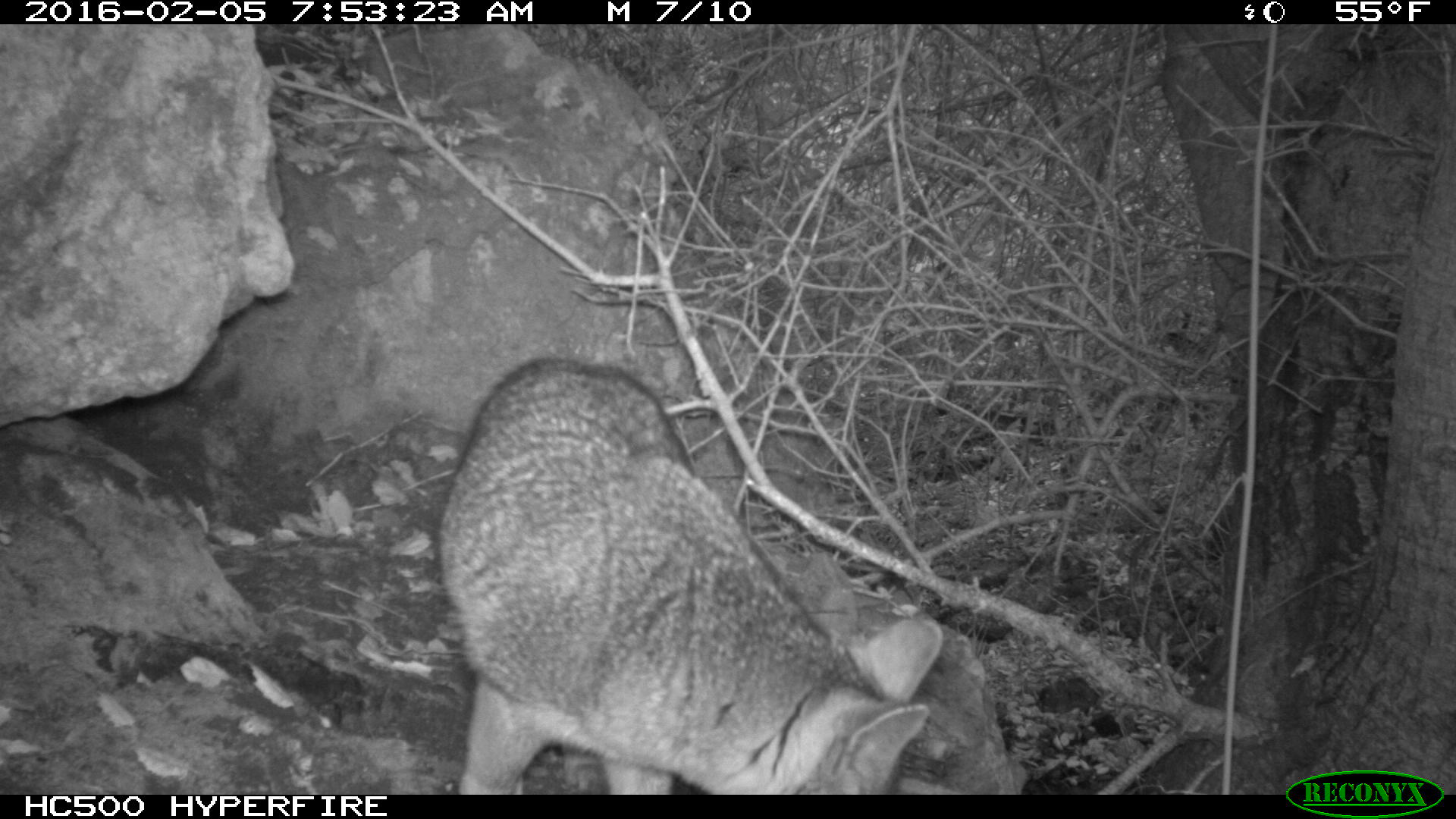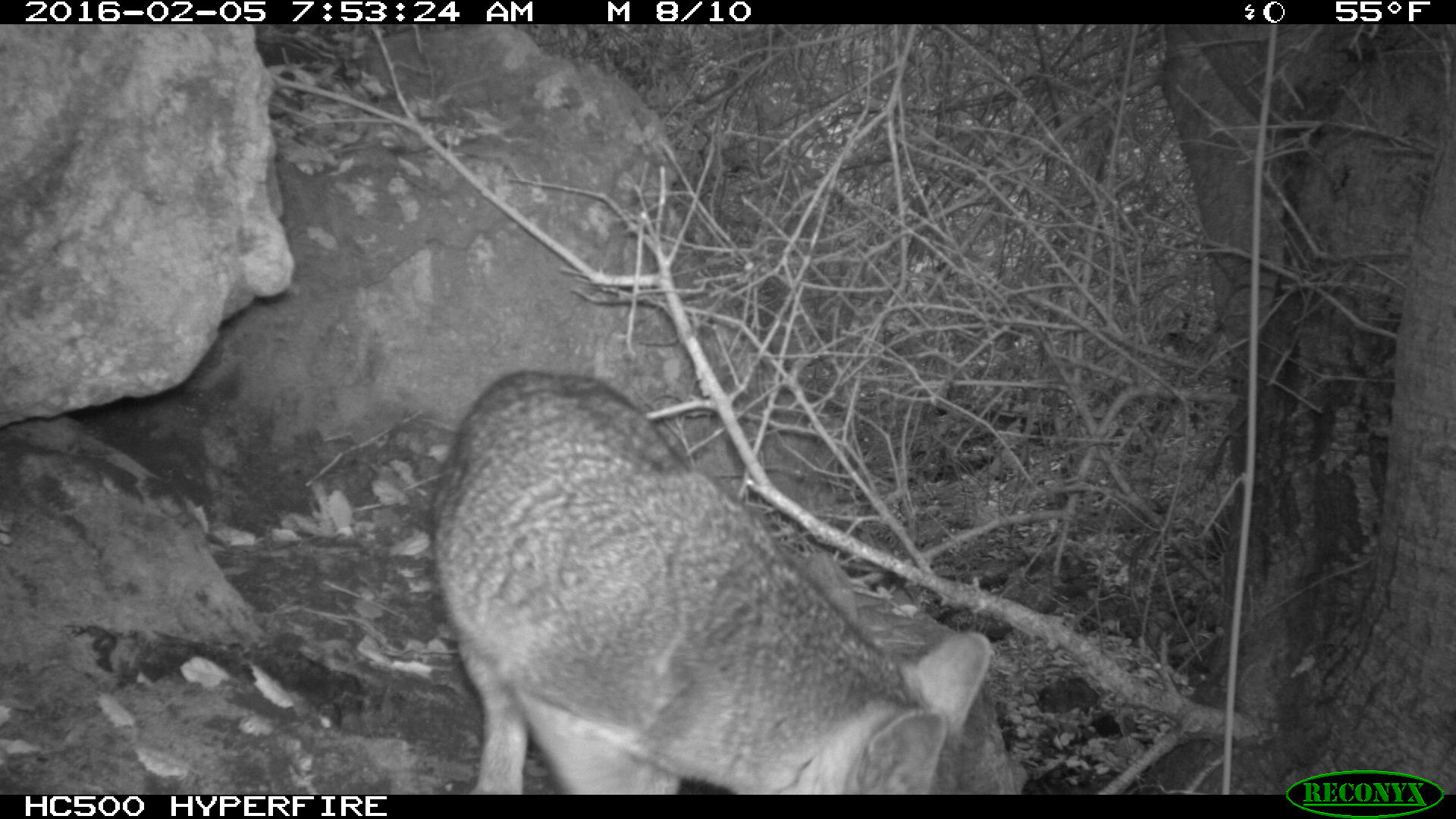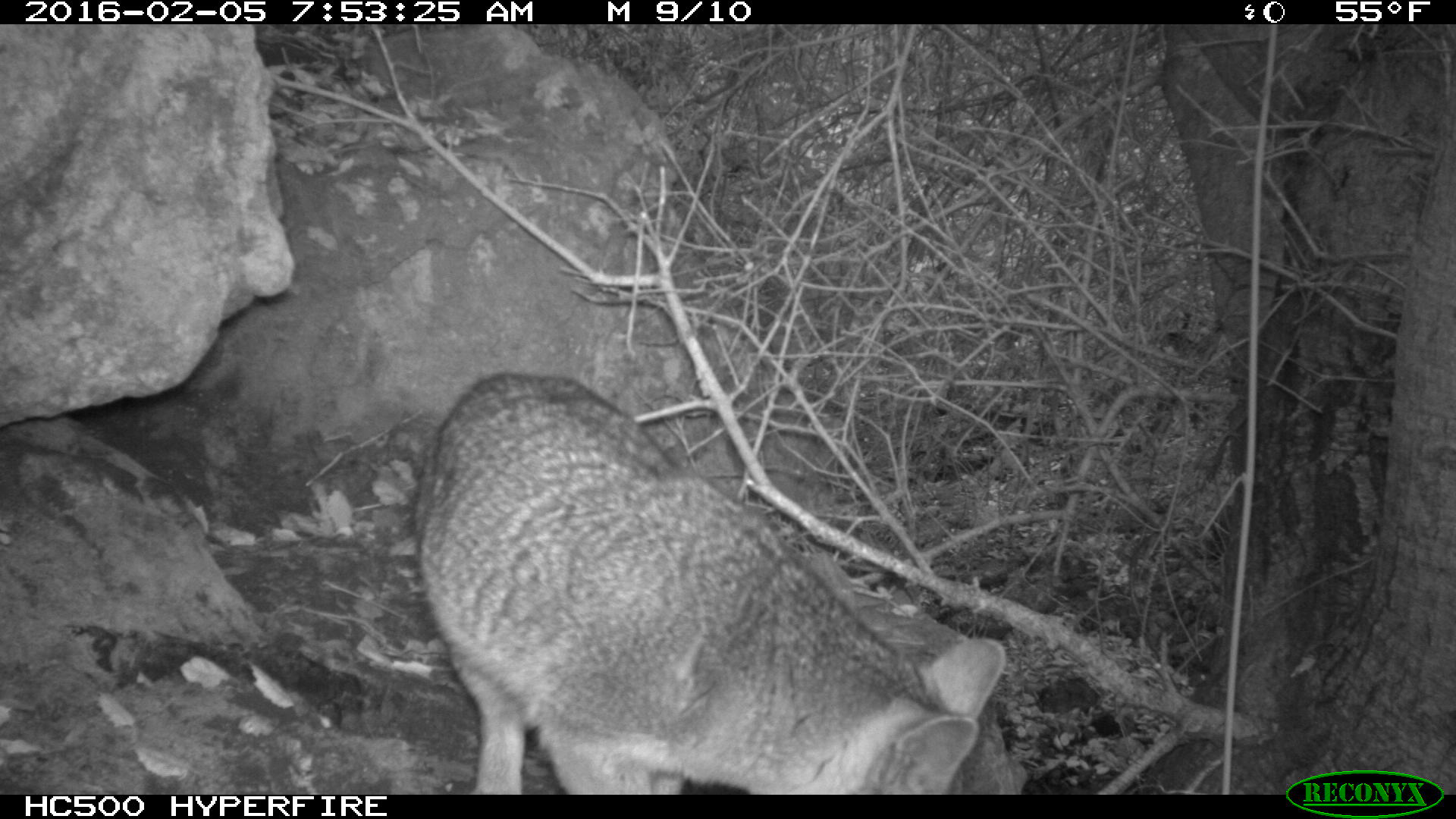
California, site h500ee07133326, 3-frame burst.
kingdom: Animalia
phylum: Chordata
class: Mammalia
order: Carnivora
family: Canidae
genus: Urocyon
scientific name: Urocyon littoralis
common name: island fox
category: fox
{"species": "fox (island fox) (Urocyon littoralis)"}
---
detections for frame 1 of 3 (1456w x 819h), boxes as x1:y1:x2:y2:
fox: 435:357:943:795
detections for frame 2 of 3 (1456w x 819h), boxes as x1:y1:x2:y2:
fox: 428:366:996:794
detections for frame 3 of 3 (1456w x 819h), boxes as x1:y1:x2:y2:
fox: 408:370:1029:795